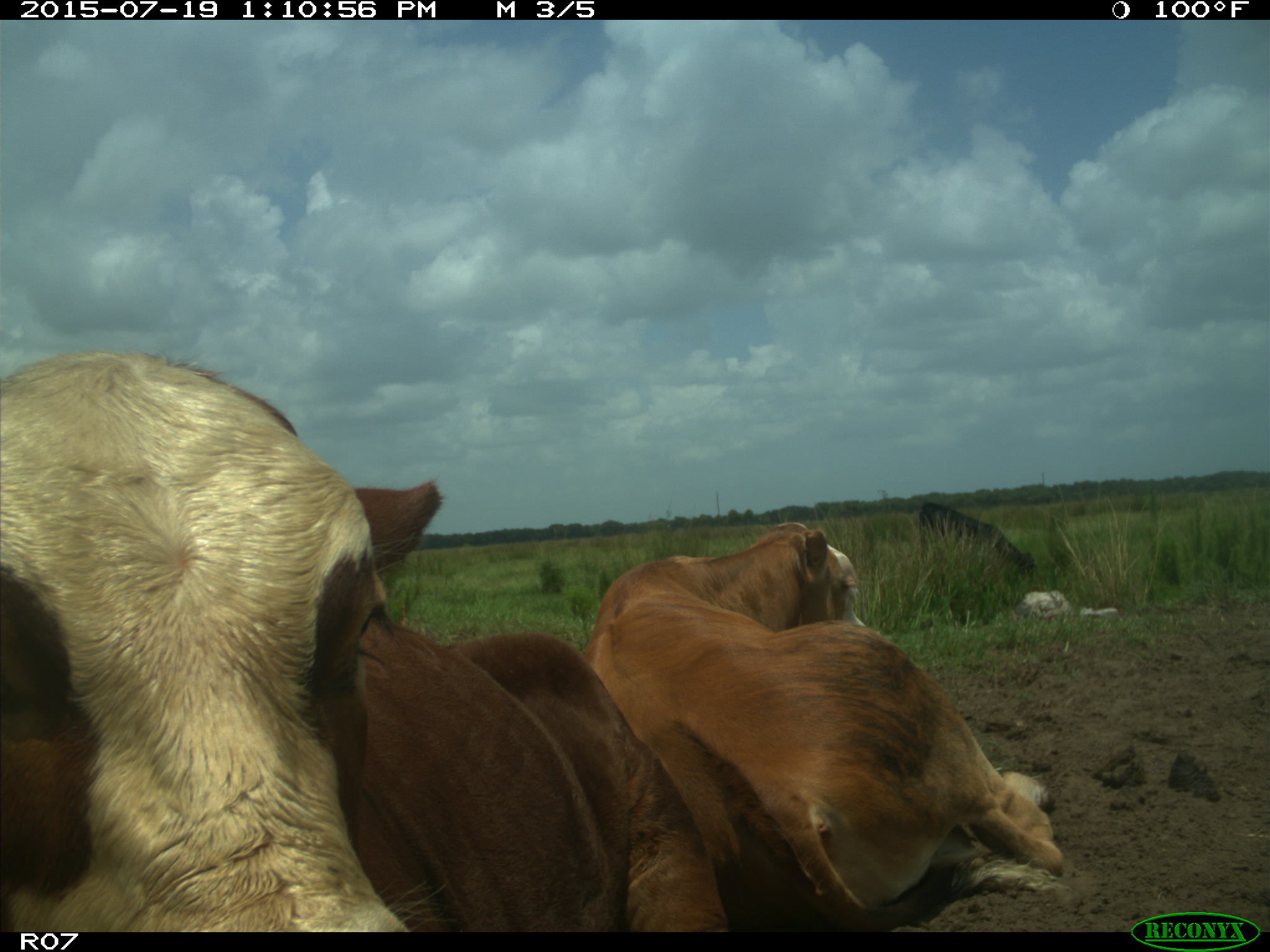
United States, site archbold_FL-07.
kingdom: Animalia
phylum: Chordata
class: Mammalia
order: Artiodactyla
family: Bovidae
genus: Bos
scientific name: Bos taurus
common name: domestic cow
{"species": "Bos taurus (domestic cow)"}